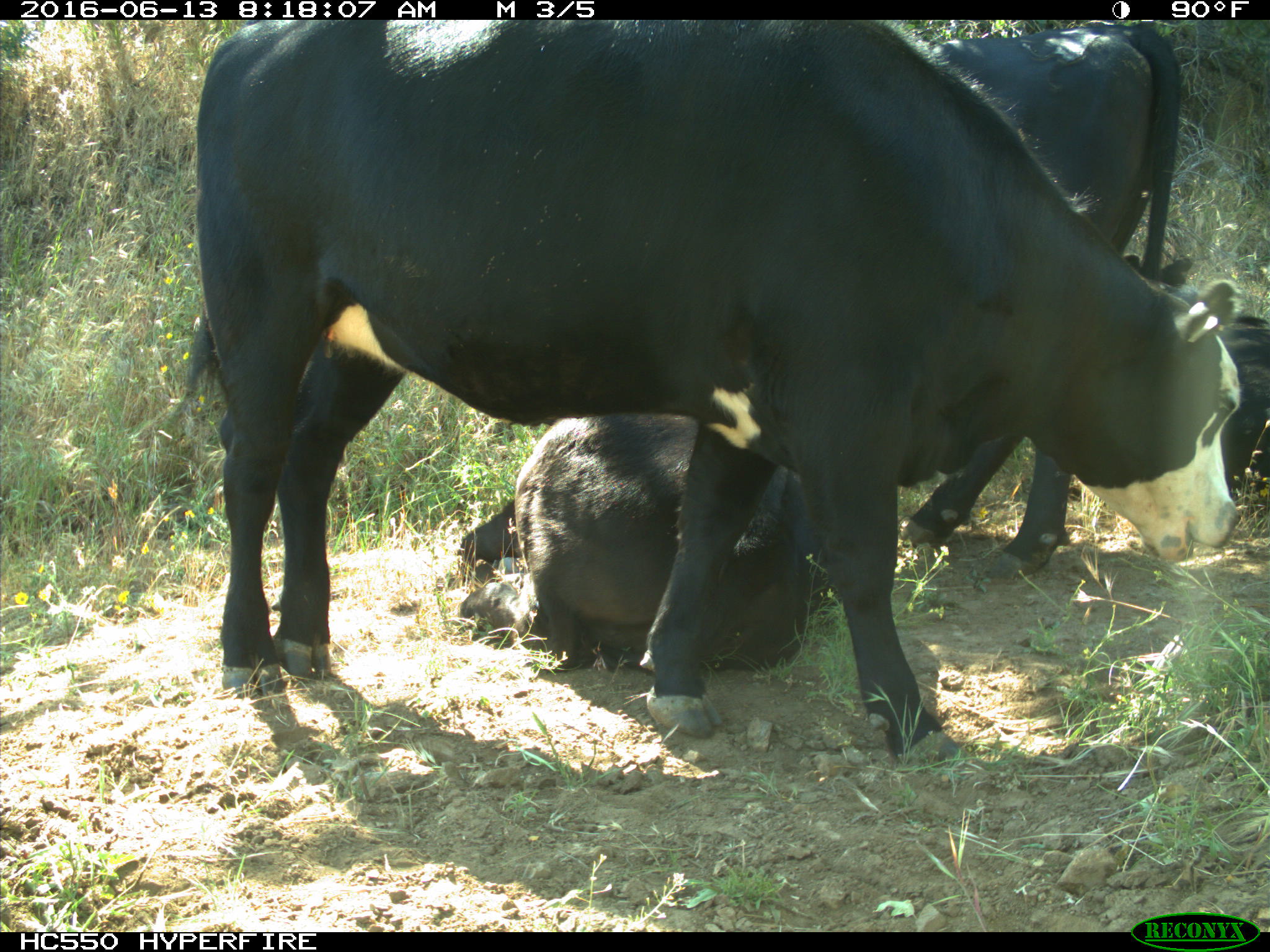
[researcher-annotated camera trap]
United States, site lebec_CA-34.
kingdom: Animalia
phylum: Chordata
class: Mammalia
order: Artiodactyla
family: Bovidae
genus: Bos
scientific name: Bos taurus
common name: domestic cow